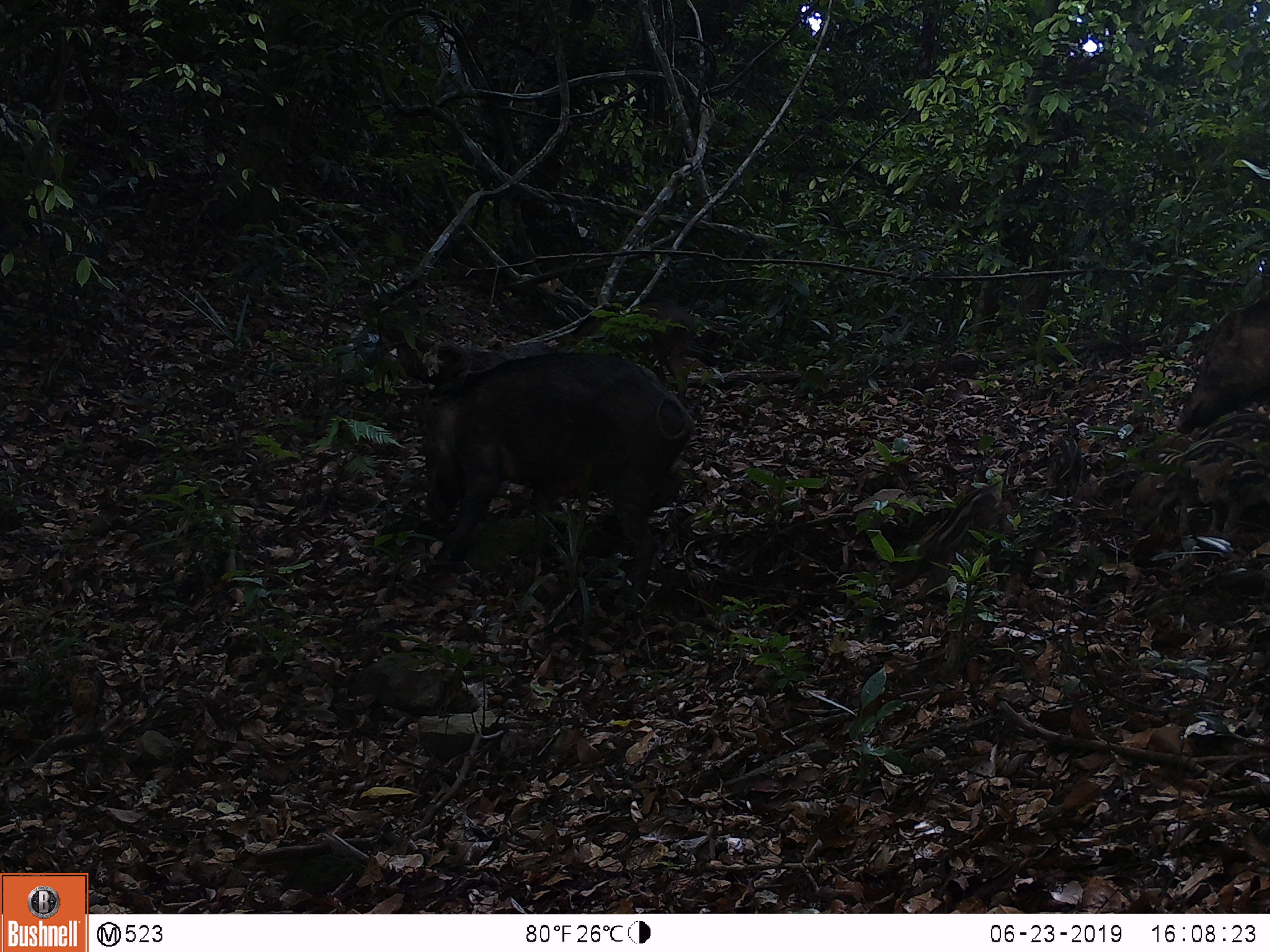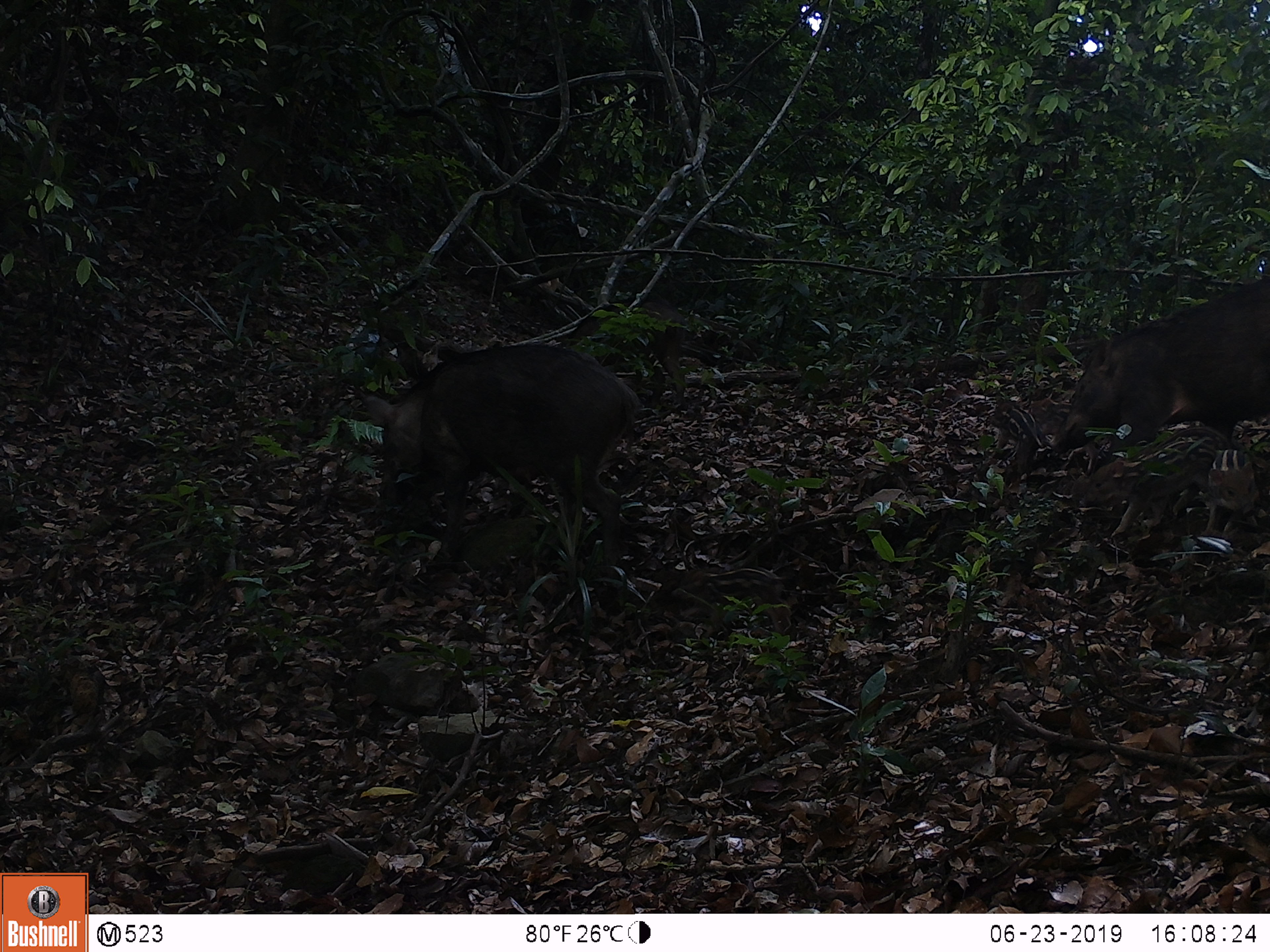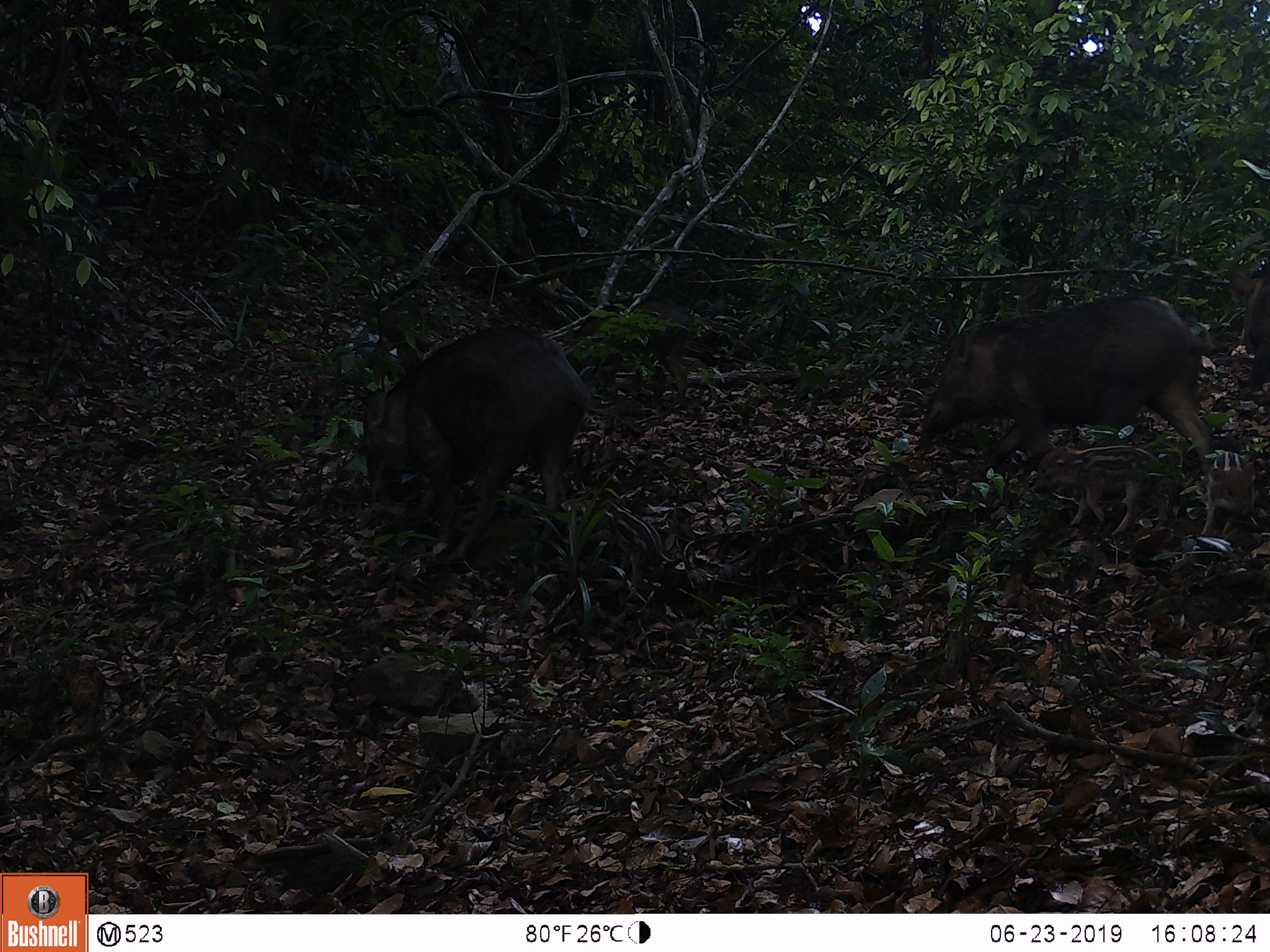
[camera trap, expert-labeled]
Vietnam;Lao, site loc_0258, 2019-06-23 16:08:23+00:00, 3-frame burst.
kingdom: Animalia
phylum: Chordata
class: Mammalia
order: Artiodactyla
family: Suidae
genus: Sus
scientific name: Sus scrofa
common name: eurasian wild pig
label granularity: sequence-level